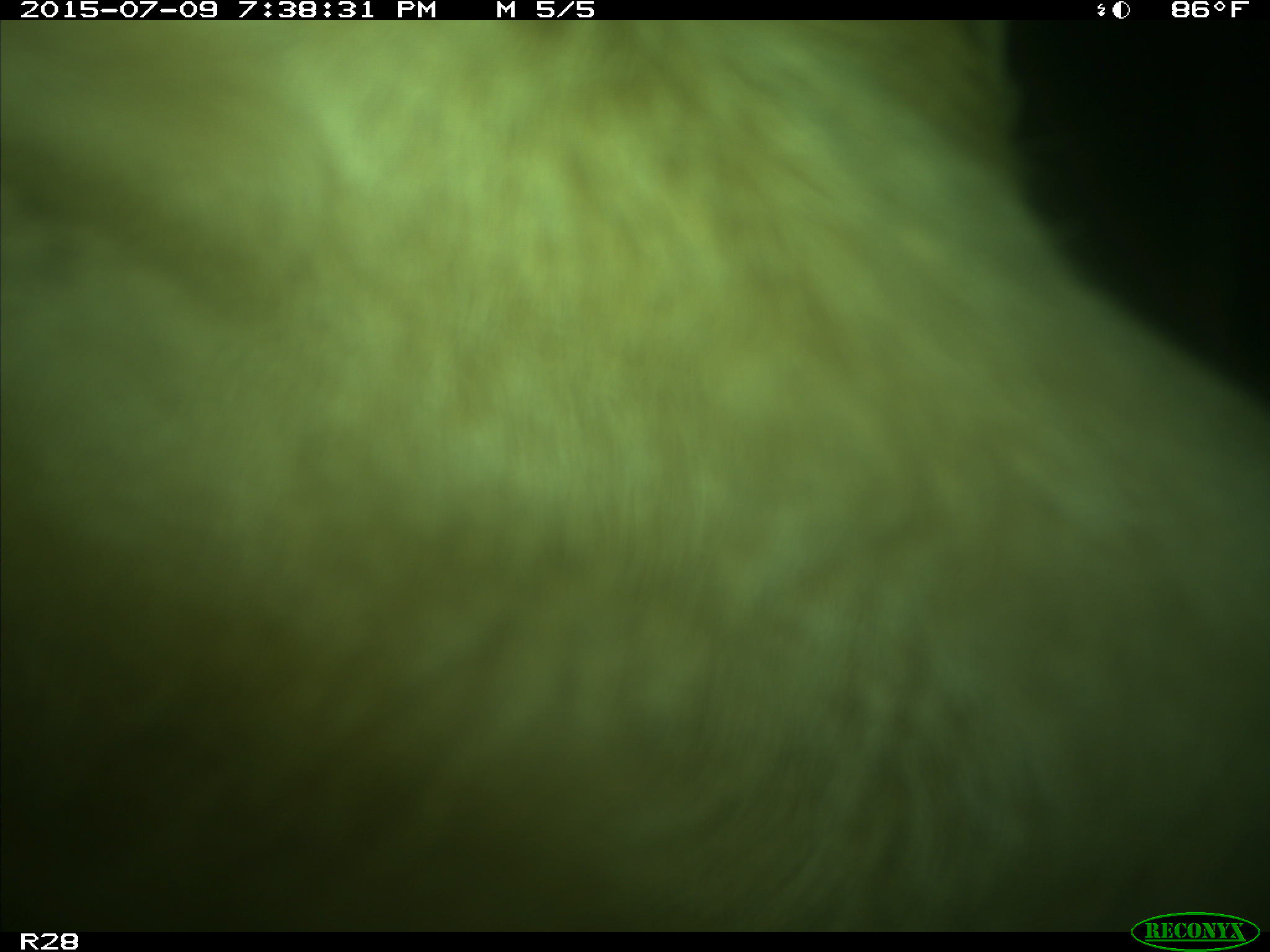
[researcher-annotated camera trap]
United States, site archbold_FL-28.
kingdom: Animalia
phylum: Chordata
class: Mammalia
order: Artiodactyla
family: Bovidae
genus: Bos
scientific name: Bos taurus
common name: domestic cow